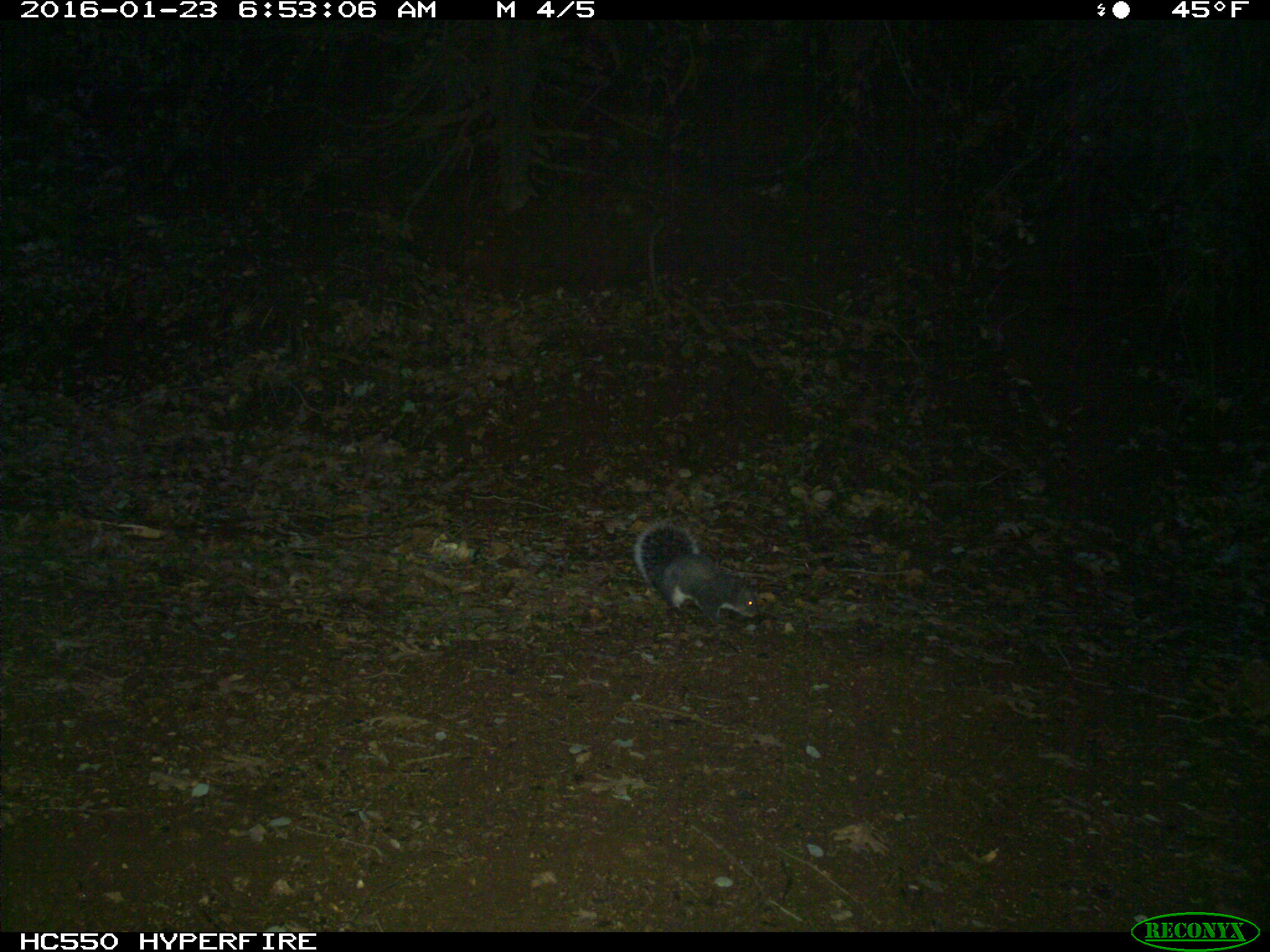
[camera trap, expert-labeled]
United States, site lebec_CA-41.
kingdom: Animalia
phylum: Chordata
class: Mammalia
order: Rodentia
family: Sciuridae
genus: Sciurus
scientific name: Sciurus carolinensis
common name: eastern gray squirrel